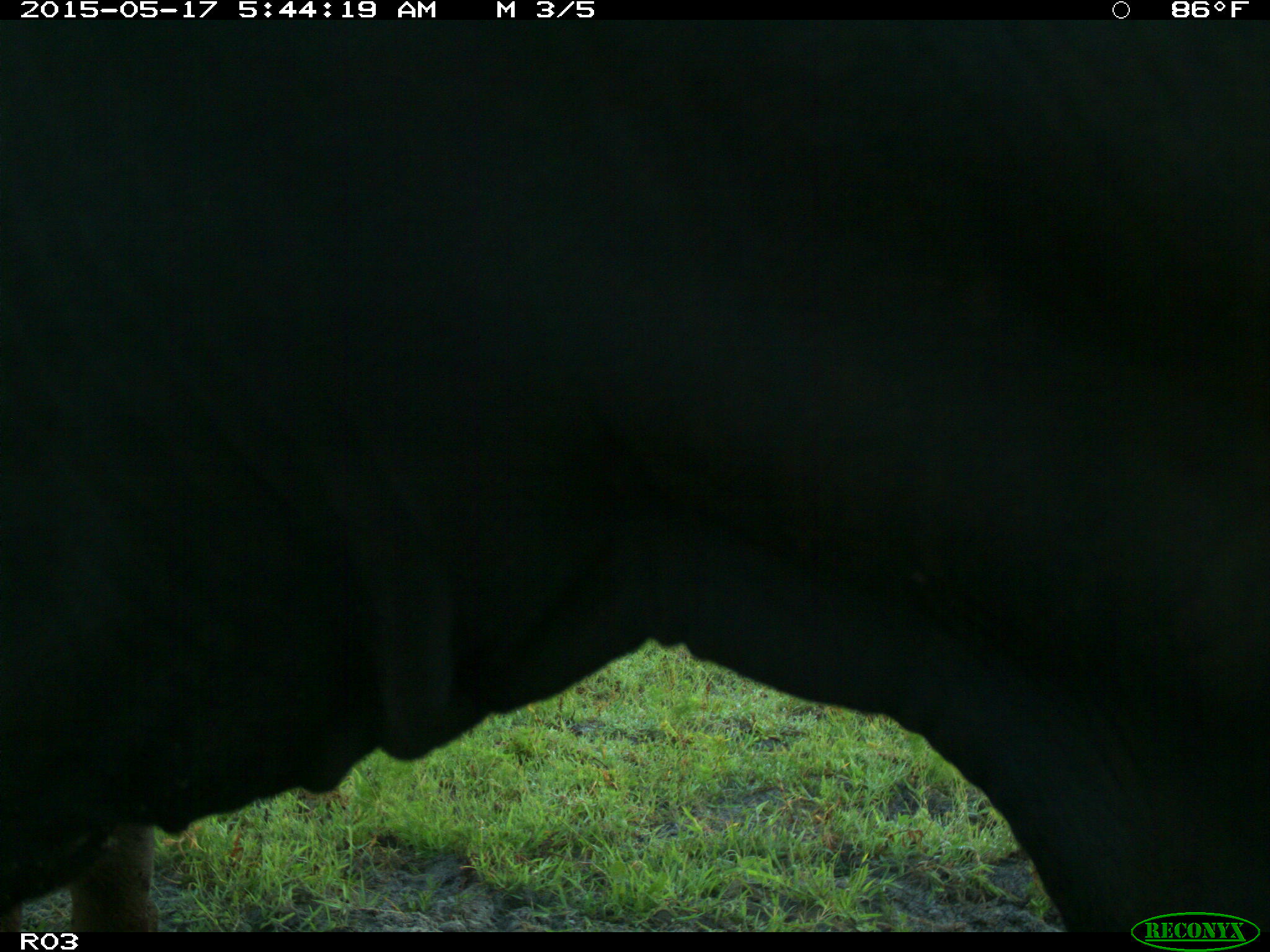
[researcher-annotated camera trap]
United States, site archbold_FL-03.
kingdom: Animalia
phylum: Chordata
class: Mammalia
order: Artiodactyla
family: Bovidae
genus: Bos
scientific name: Bos taurus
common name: domestic cow